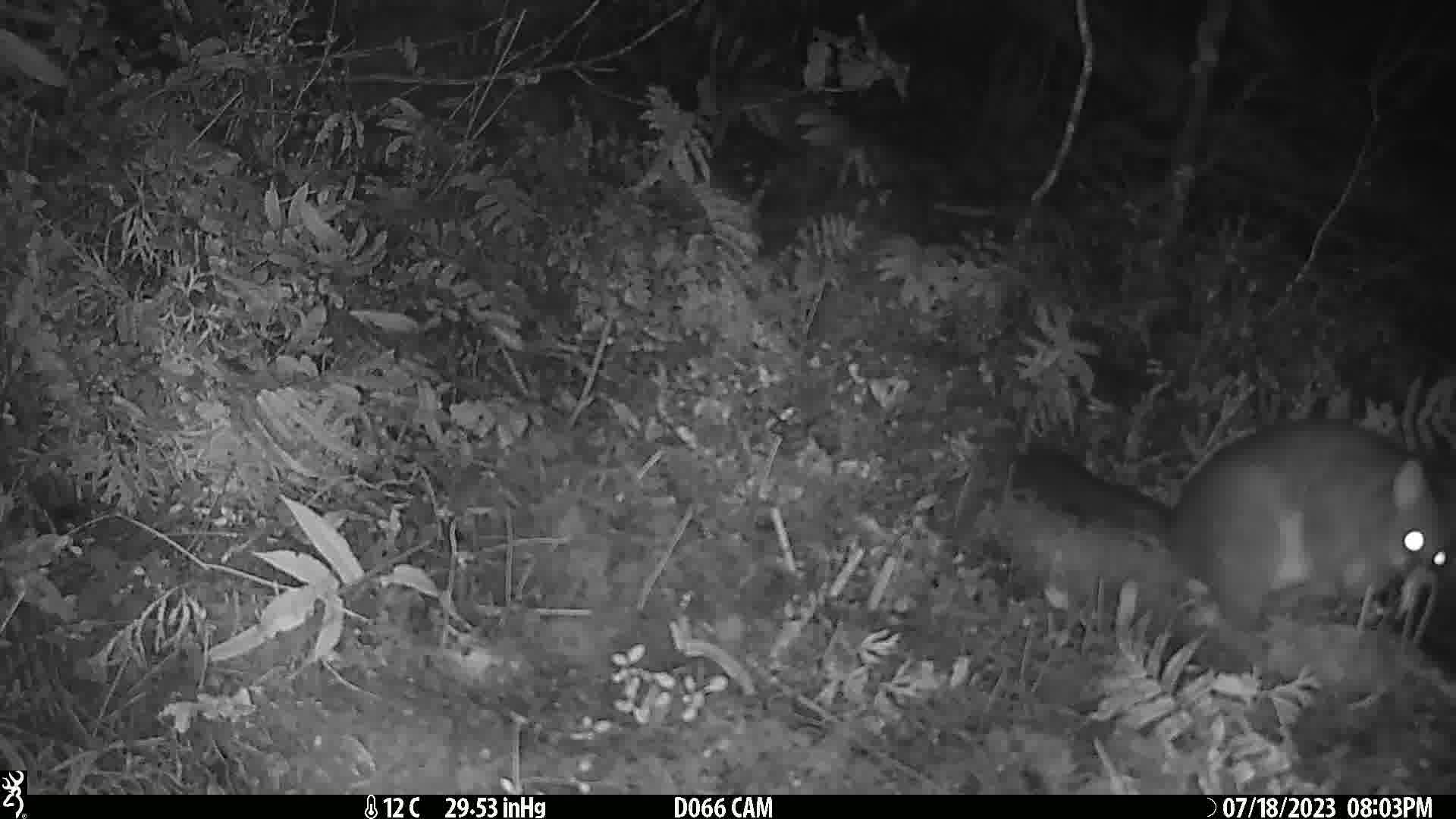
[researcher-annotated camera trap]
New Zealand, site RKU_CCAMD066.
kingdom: Animalia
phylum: Chordata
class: Mammalia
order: Diprotodontia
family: Phalangeridae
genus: Trichosurus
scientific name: Trichosurus vulpecula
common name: common brushtail possum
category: possum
Possum (common brushtail possum) (Trichosurus vulpecula).